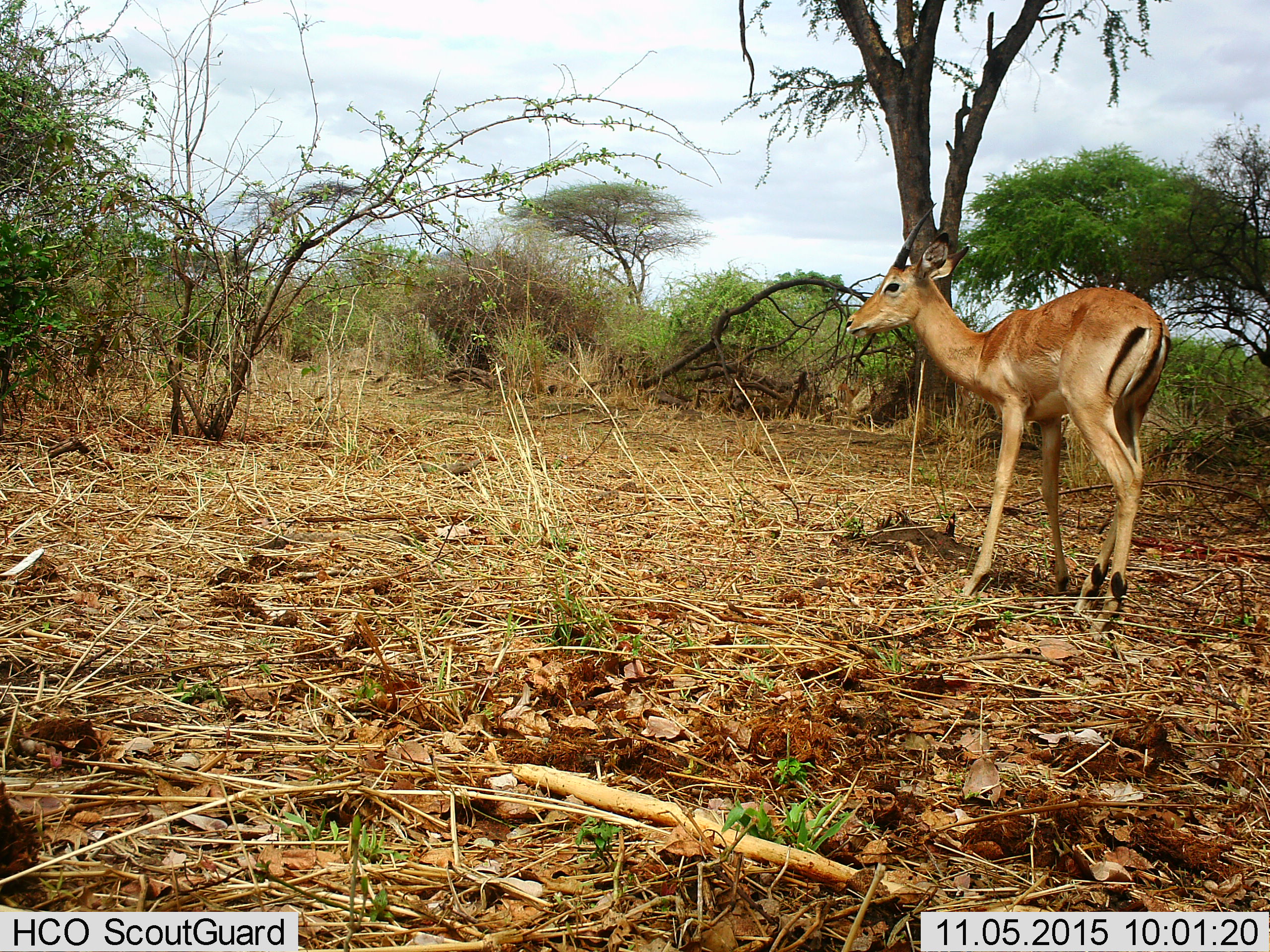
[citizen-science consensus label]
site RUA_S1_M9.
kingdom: Animalia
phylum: Chordata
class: Mammalia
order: Artiodactyla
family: Bovidae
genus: Aepyceros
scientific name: Aepyceros melampus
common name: impala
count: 1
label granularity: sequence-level